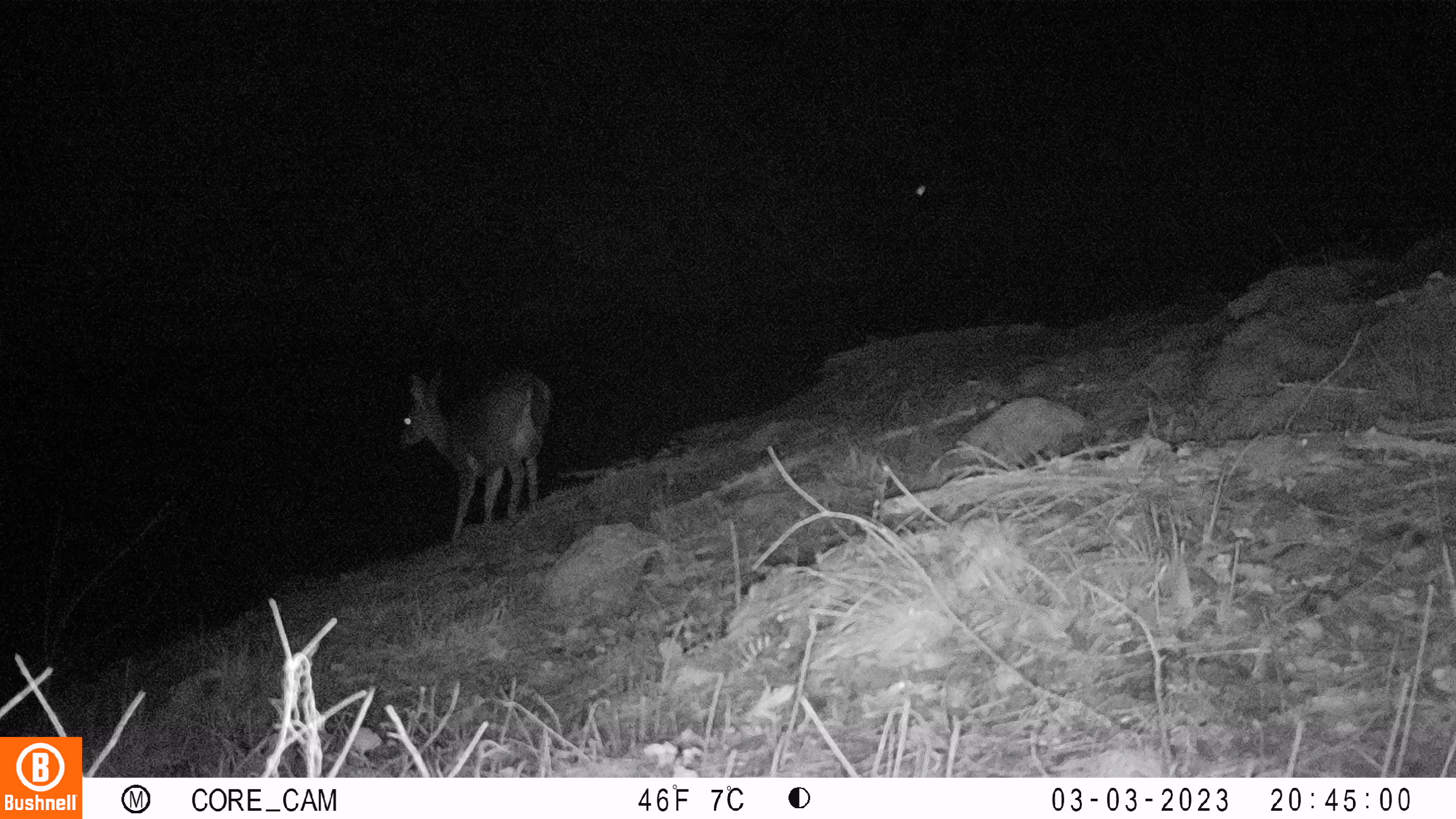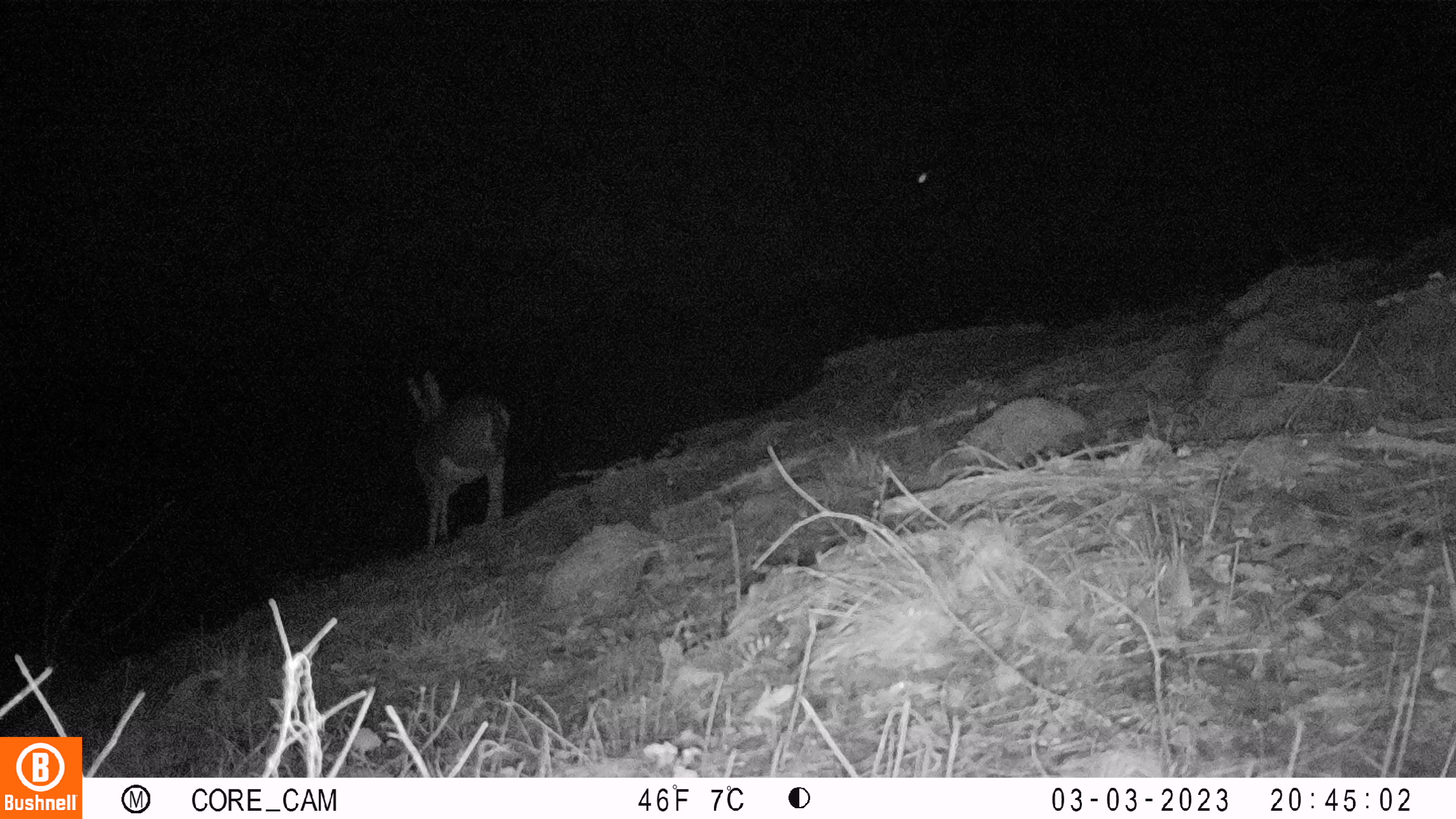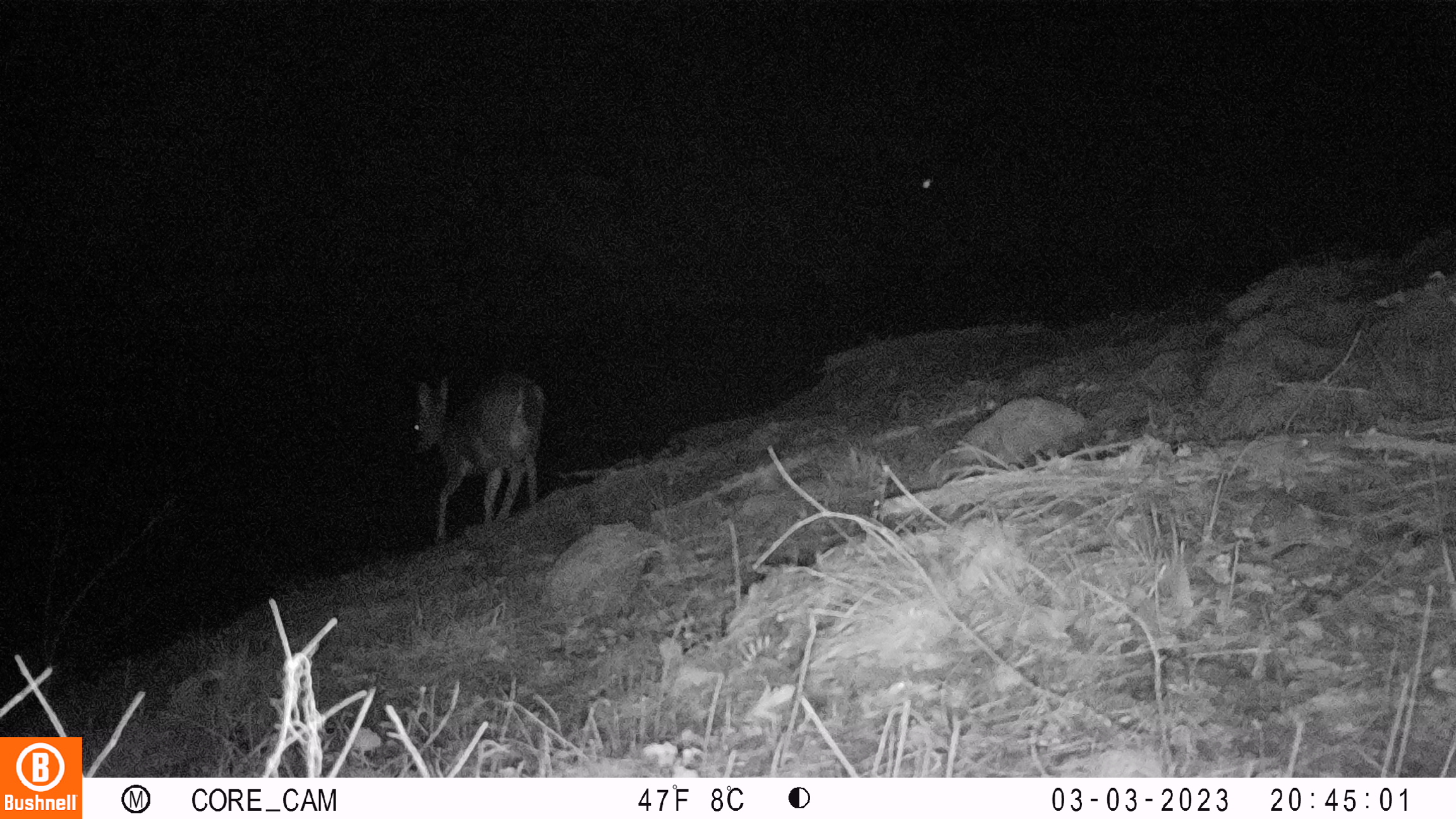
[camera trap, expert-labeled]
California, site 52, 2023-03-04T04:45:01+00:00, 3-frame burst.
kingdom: Animalia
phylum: Chordata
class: Mammalia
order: Artiodactyla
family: Cervidae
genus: Odocoileus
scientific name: Odocoileus hemionus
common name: mule deer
Mule deer (Odocoileus hemionus).